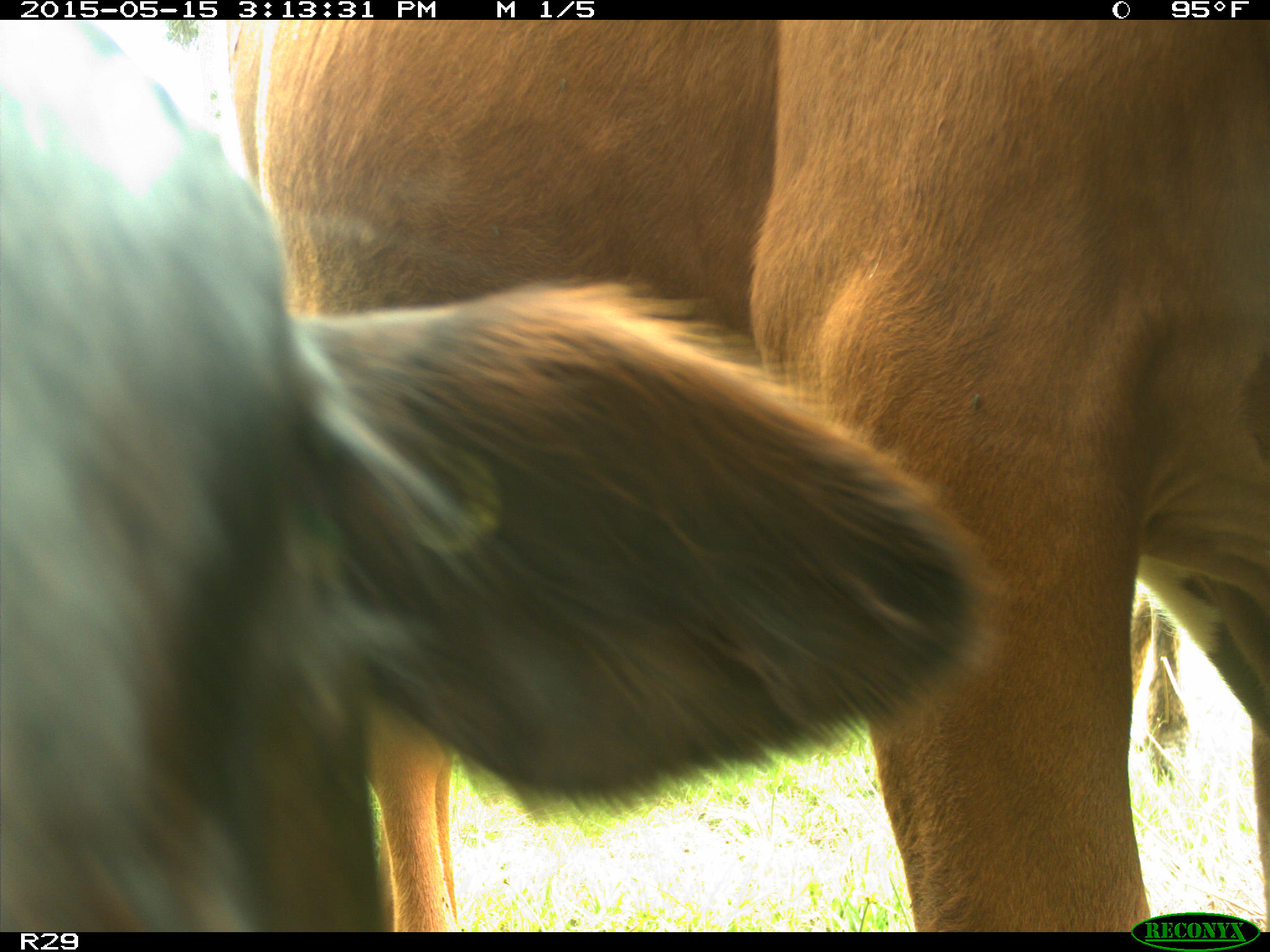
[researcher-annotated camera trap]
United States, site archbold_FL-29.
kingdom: Animalia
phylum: Chordata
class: Mammalia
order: Artiodactyla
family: Bovidae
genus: Bos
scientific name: Bos taurus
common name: domestic cow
Bos taurus (domestic cow).